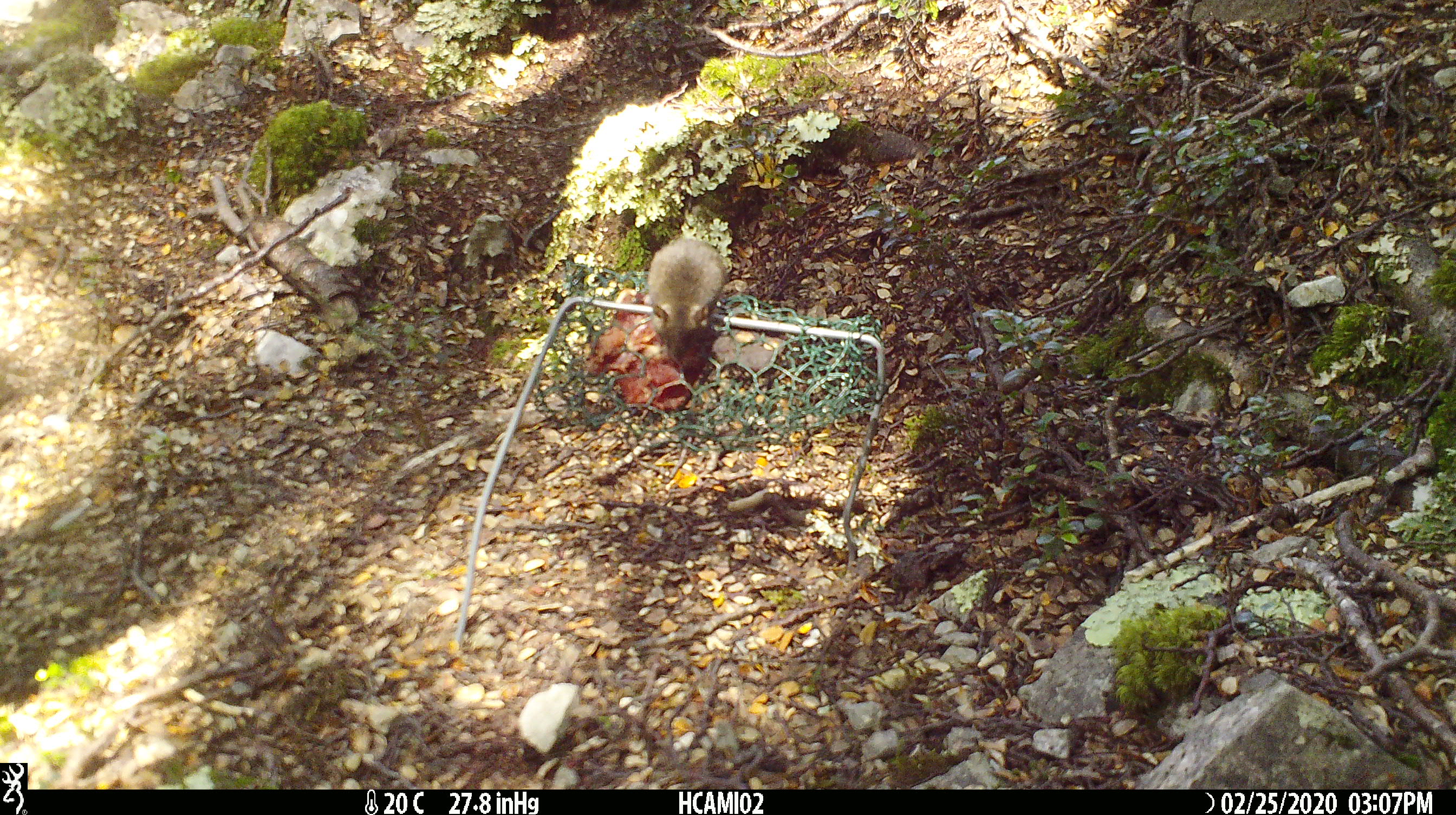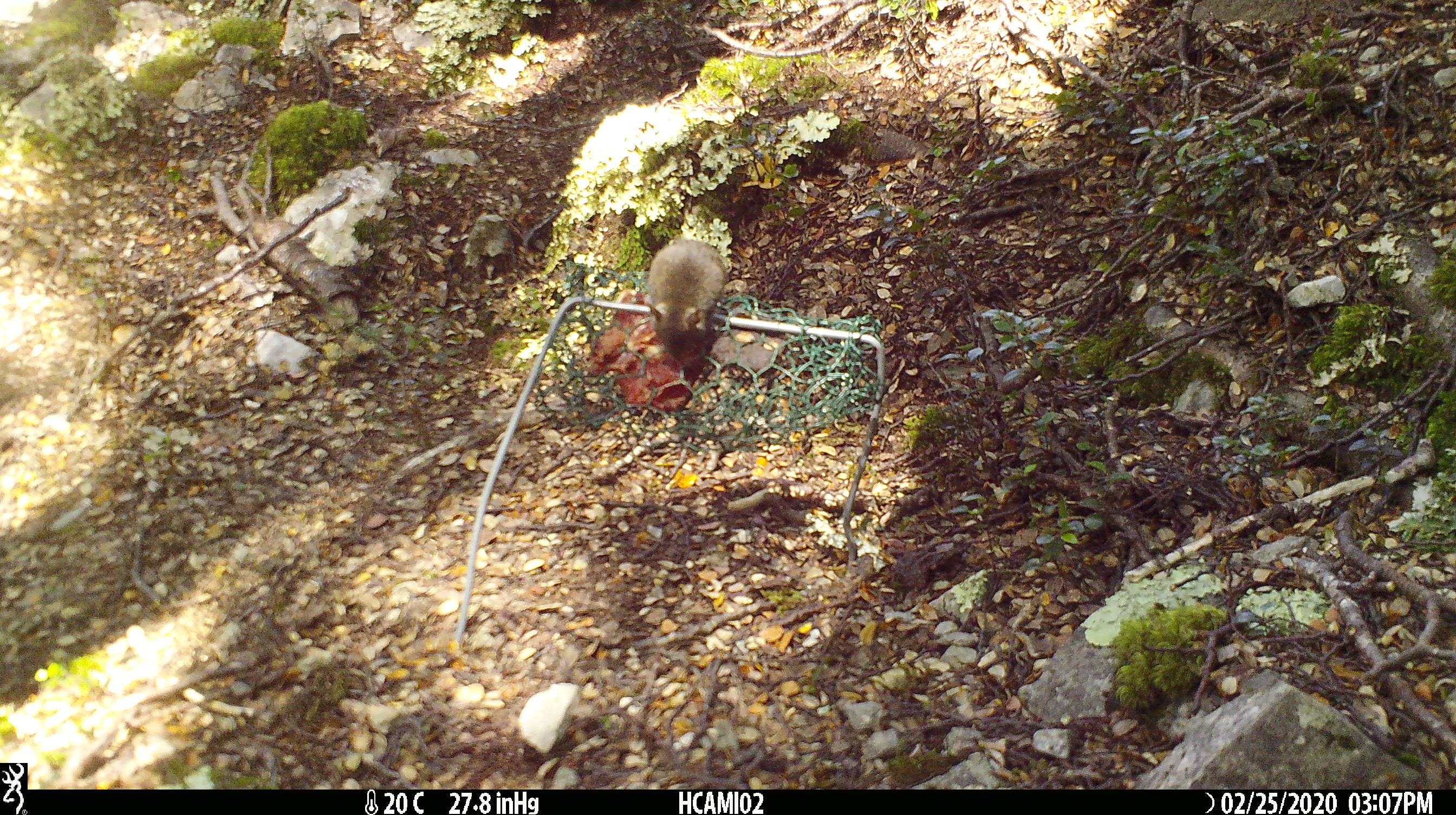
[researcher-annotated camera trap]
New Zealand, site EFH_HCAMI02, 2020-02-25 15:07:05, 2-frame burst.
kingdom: Animalia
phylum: Chordata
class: Mammalia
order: Rodentia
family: Muridae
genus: Mus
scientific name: Mus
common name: mouse